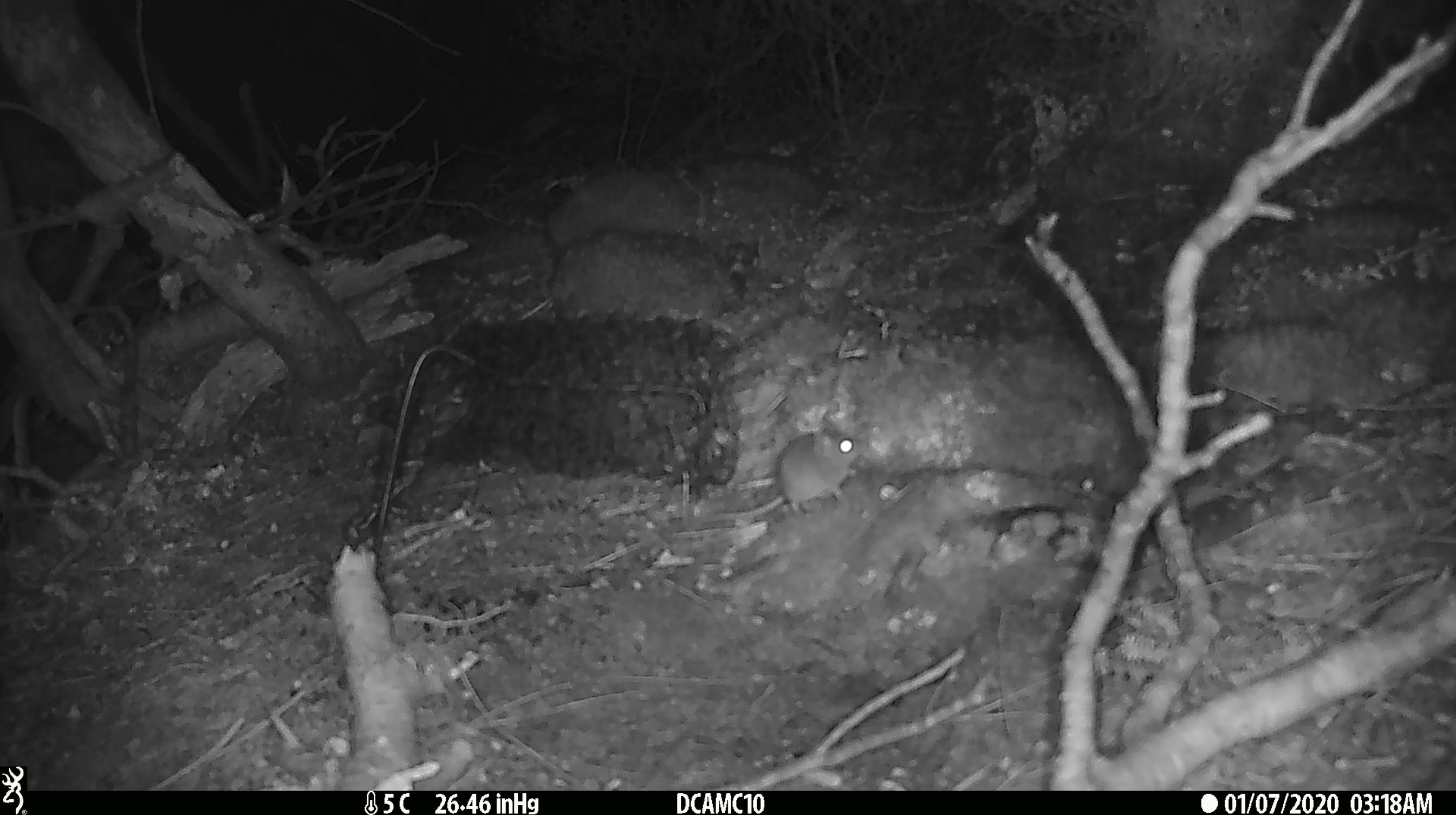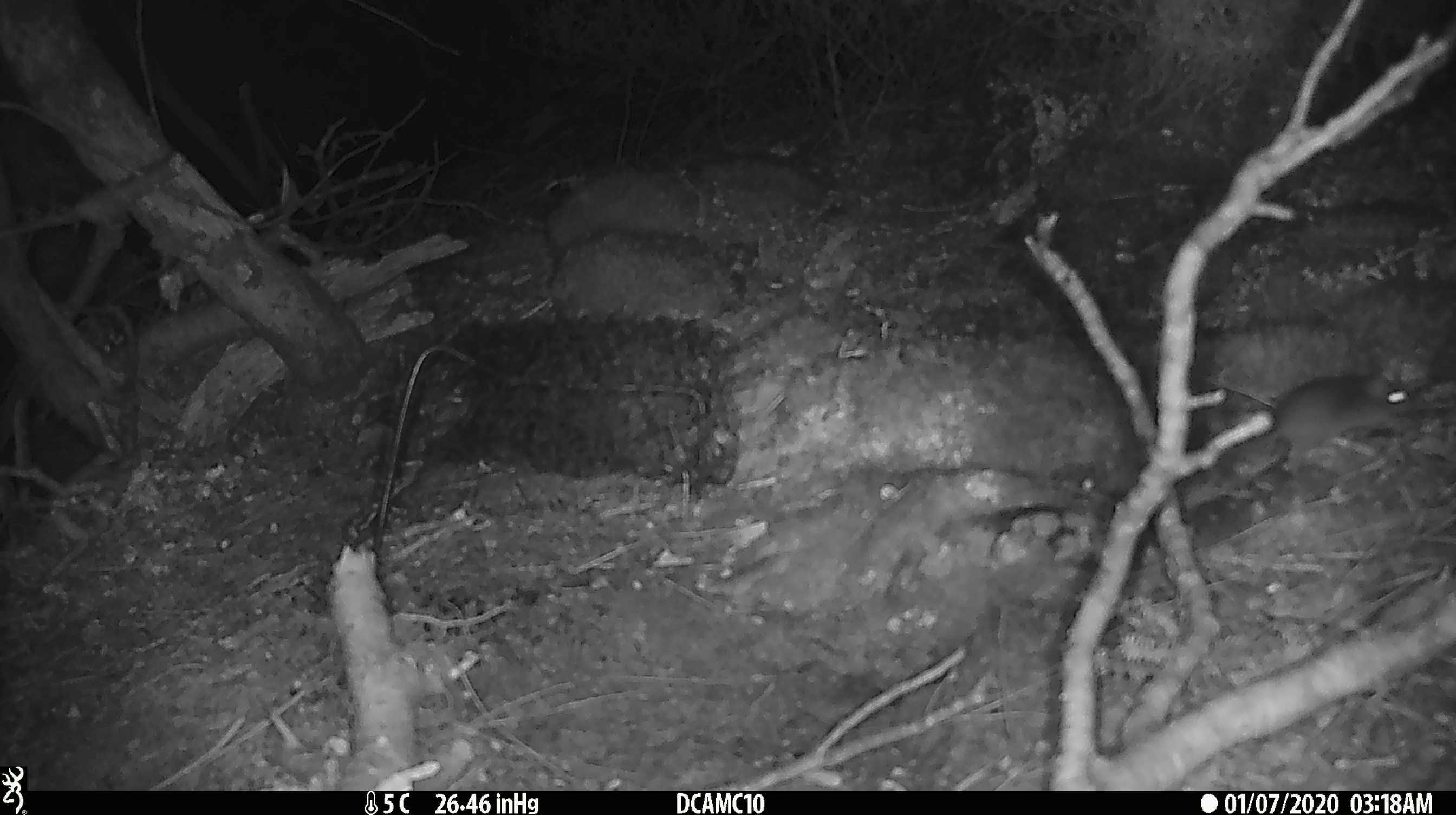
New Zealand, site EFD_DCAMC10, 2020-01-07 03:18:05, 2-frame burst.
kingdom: Animalia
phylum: Chordata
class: Mammalia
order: Rodentia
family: Muridae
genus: Mus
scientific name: Mus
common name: mouse